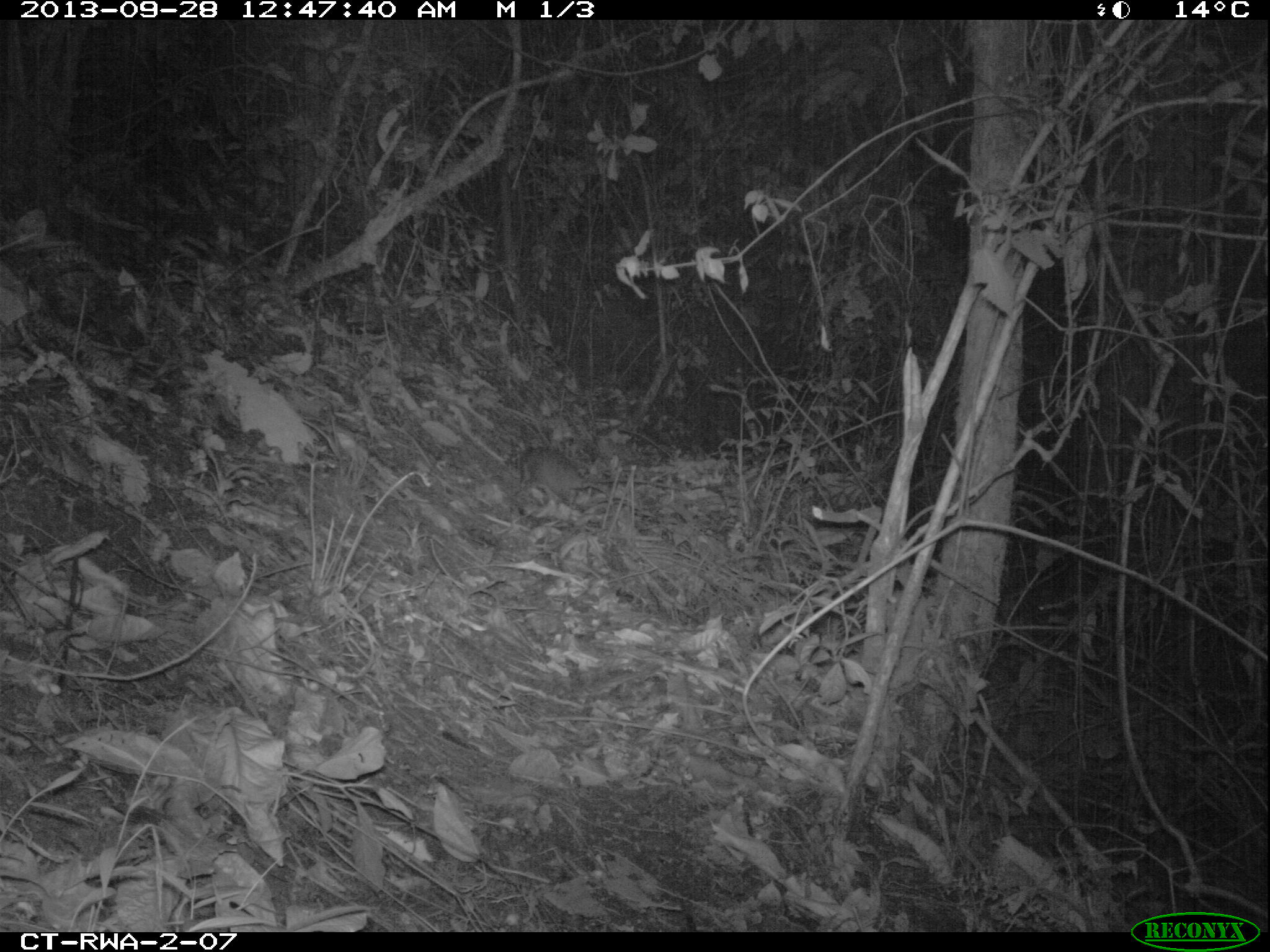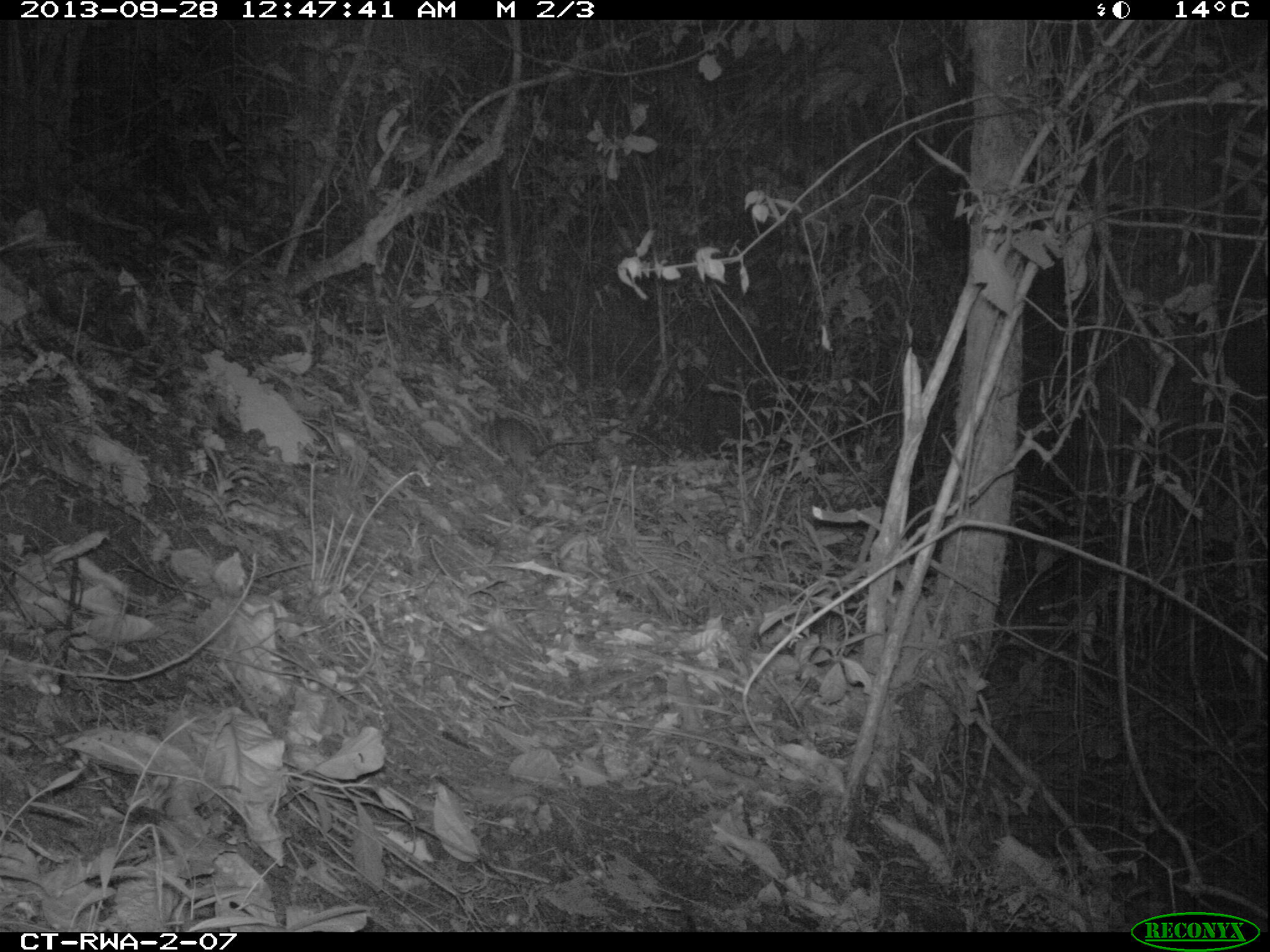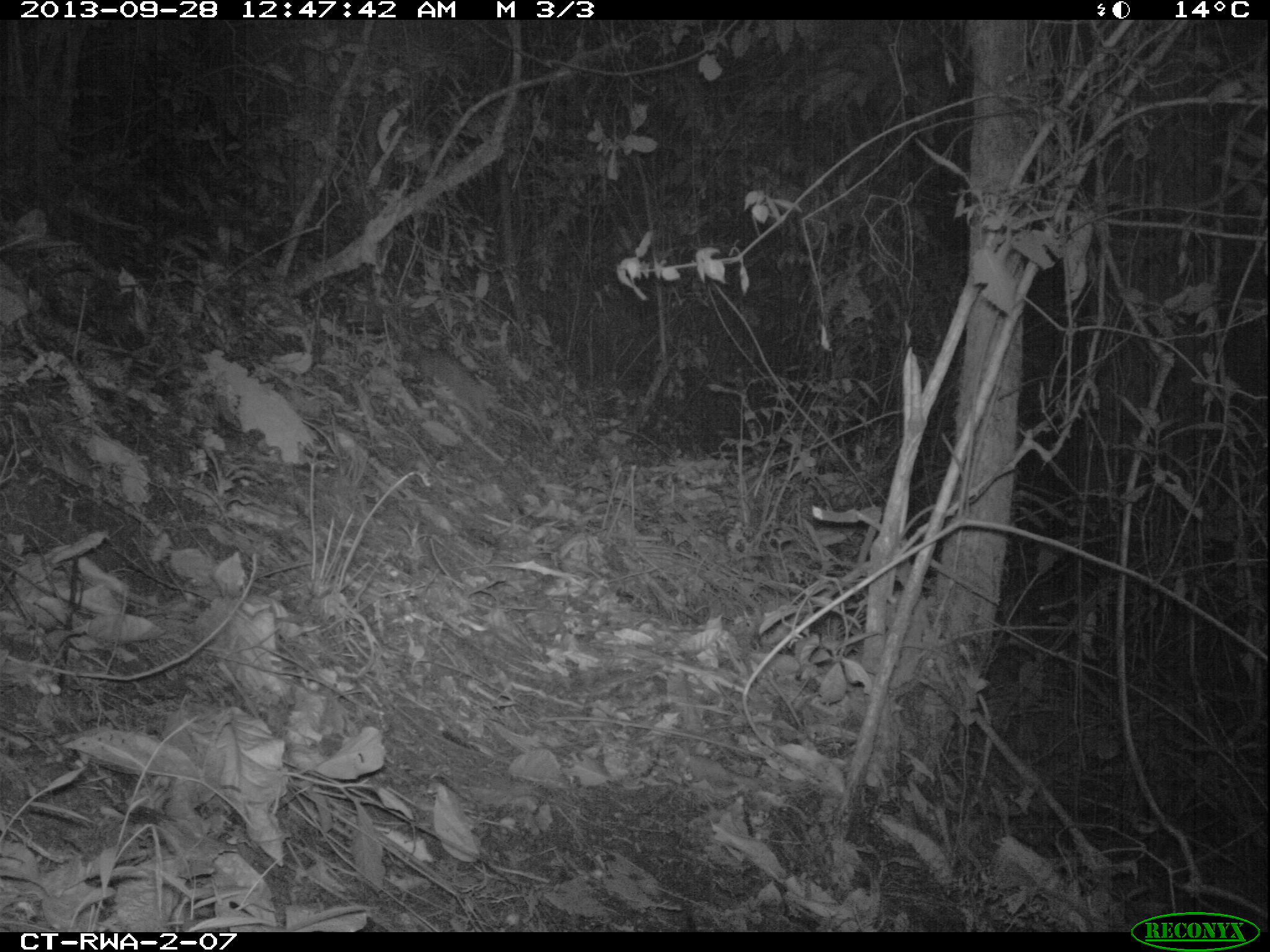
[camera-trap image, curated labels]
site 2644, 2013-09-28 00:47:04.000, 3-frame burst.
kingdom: Animalia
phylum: Chordata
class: Mammalia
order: Rodentia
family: Nesomyidae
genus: Cricetomys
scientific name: Cricetomys gambianus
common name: african giant pouched rat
Cricetomys gambianus (african giant pouched rat), count 1.